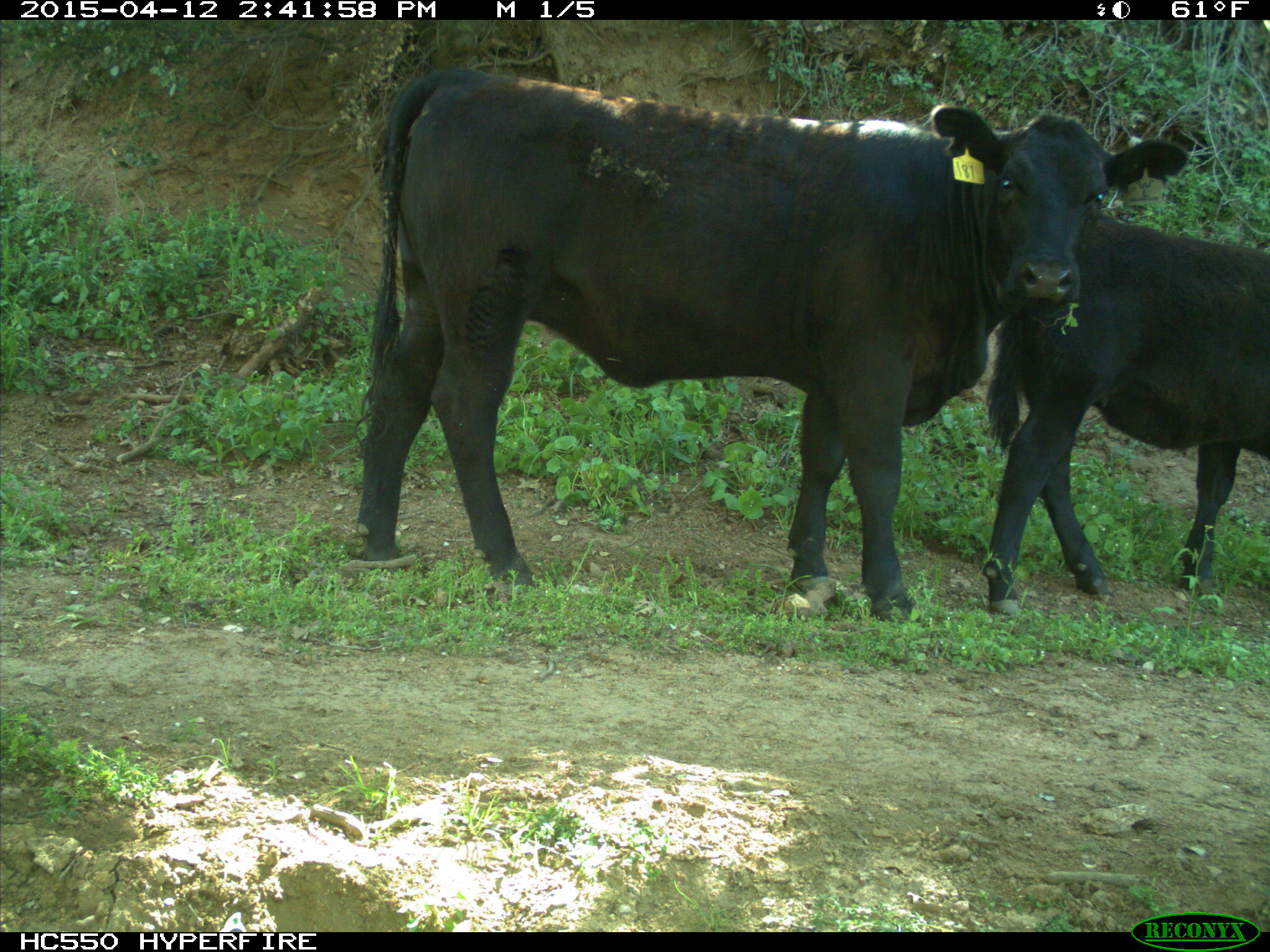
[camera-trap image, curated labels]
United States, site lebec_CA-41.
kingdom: Animalia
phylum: Chordata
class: Mammalia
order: Artiodactyla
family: Bovidae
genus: Bos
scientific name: Bos taurus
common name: domestic cow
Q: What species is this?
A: Bos taurus (domestic cow).